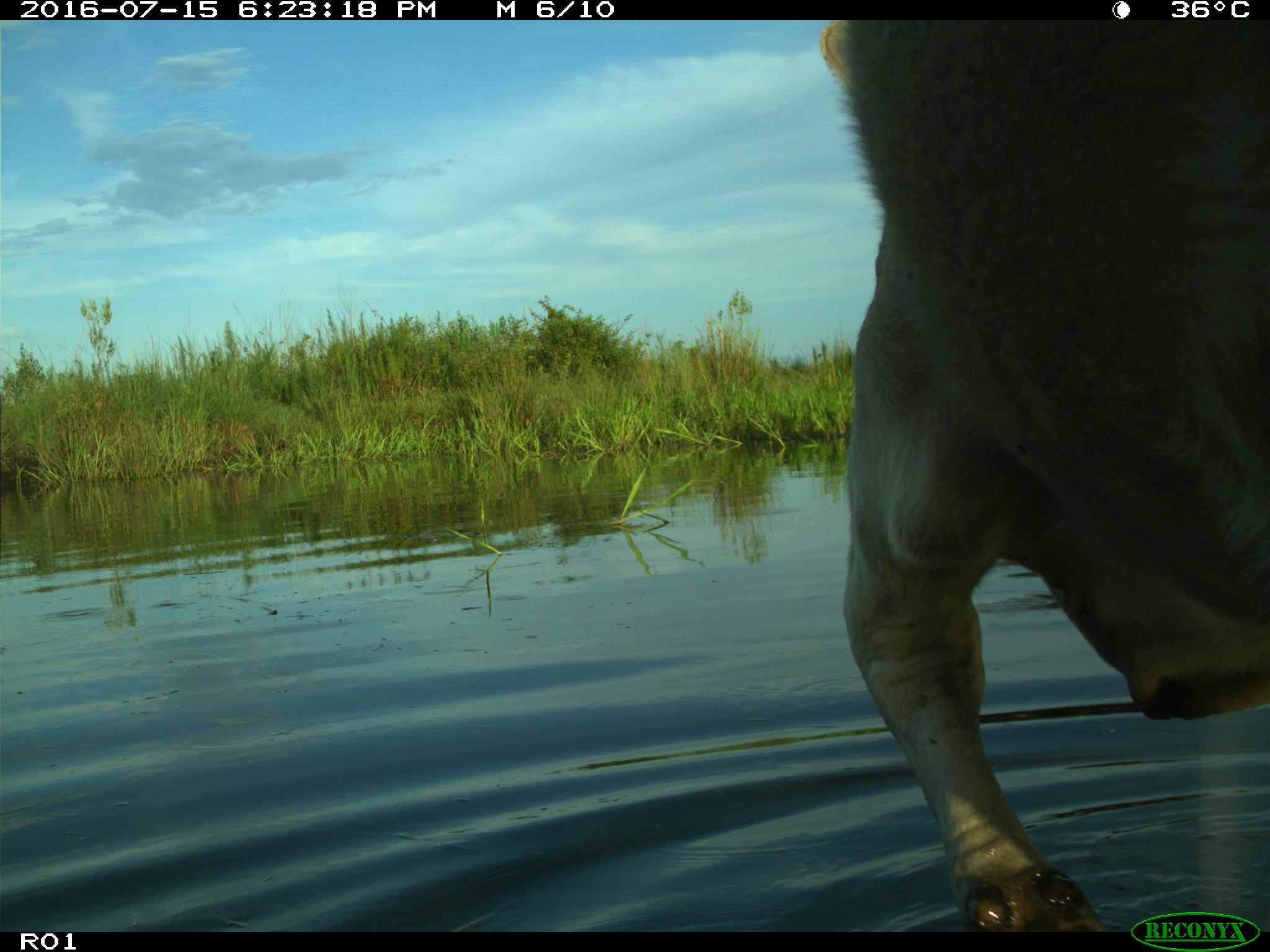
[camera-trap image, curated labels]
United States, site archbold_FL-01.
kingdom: Animalia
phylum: Chordata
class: Mammalia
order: Artiodactyla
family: Bovidae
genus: Bos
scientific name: Bos taurus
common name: domestic cow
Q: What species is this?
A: Bos taurus (domestic cow).